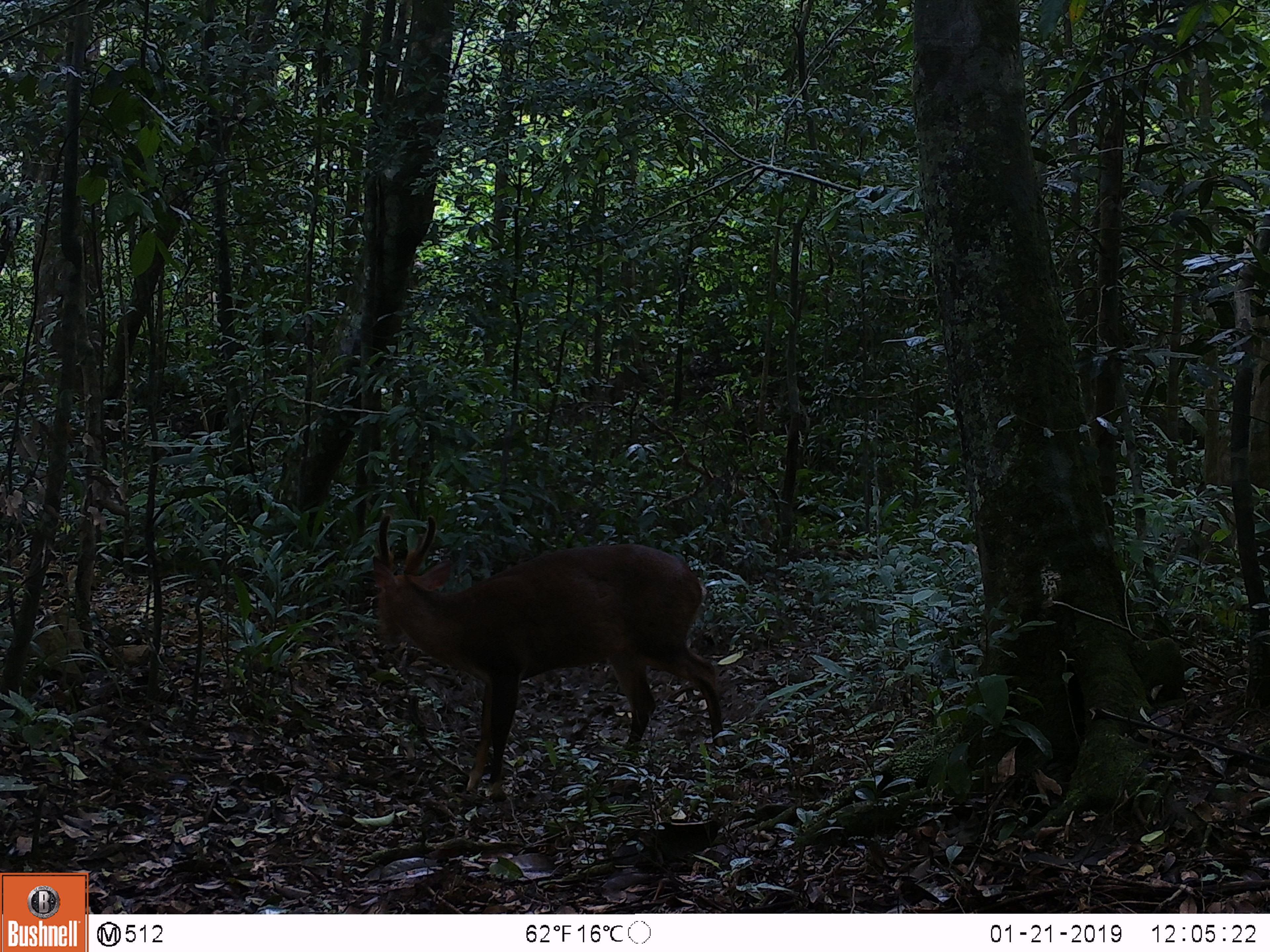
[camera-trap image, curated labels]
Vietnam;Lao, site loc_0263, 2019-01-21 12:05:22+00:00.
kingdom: Animalia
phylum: Chordata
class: Mammalia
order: Artiodactyla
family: Cervidae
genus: Muntiacus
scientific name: Muntiacus vuquangensis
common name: large-antlered muntjac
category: large antlered muntjac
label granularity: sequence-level